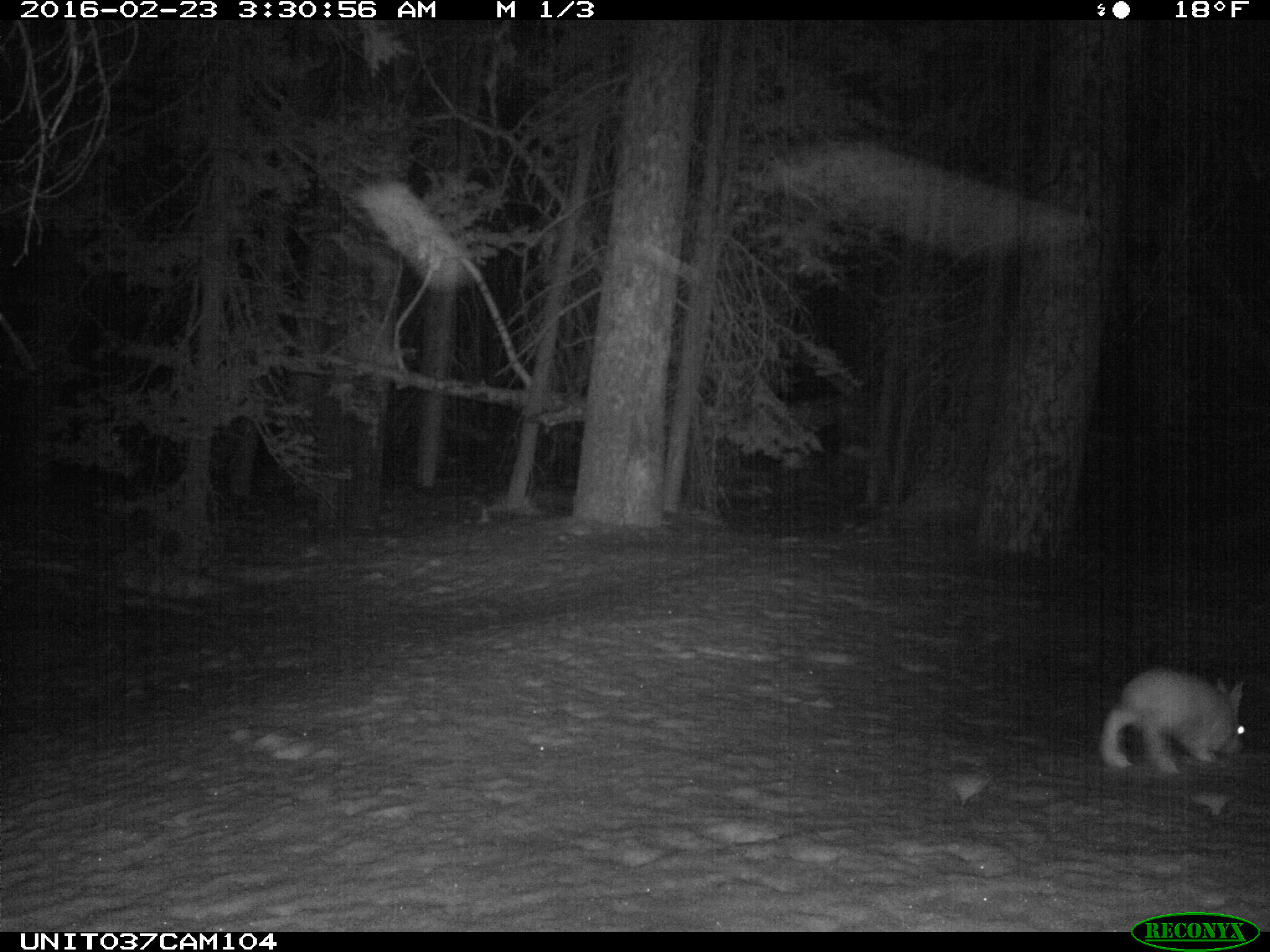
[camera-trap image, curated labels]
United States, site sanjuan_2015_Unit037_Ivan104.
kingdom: Animalia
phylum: Chordata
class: Mammalia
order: Lagomorpha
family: Leporidae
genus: Lepus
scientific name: Lepus americanus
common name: snowshoe hare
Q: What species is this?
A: Lepus americanus (snowshoe hare).